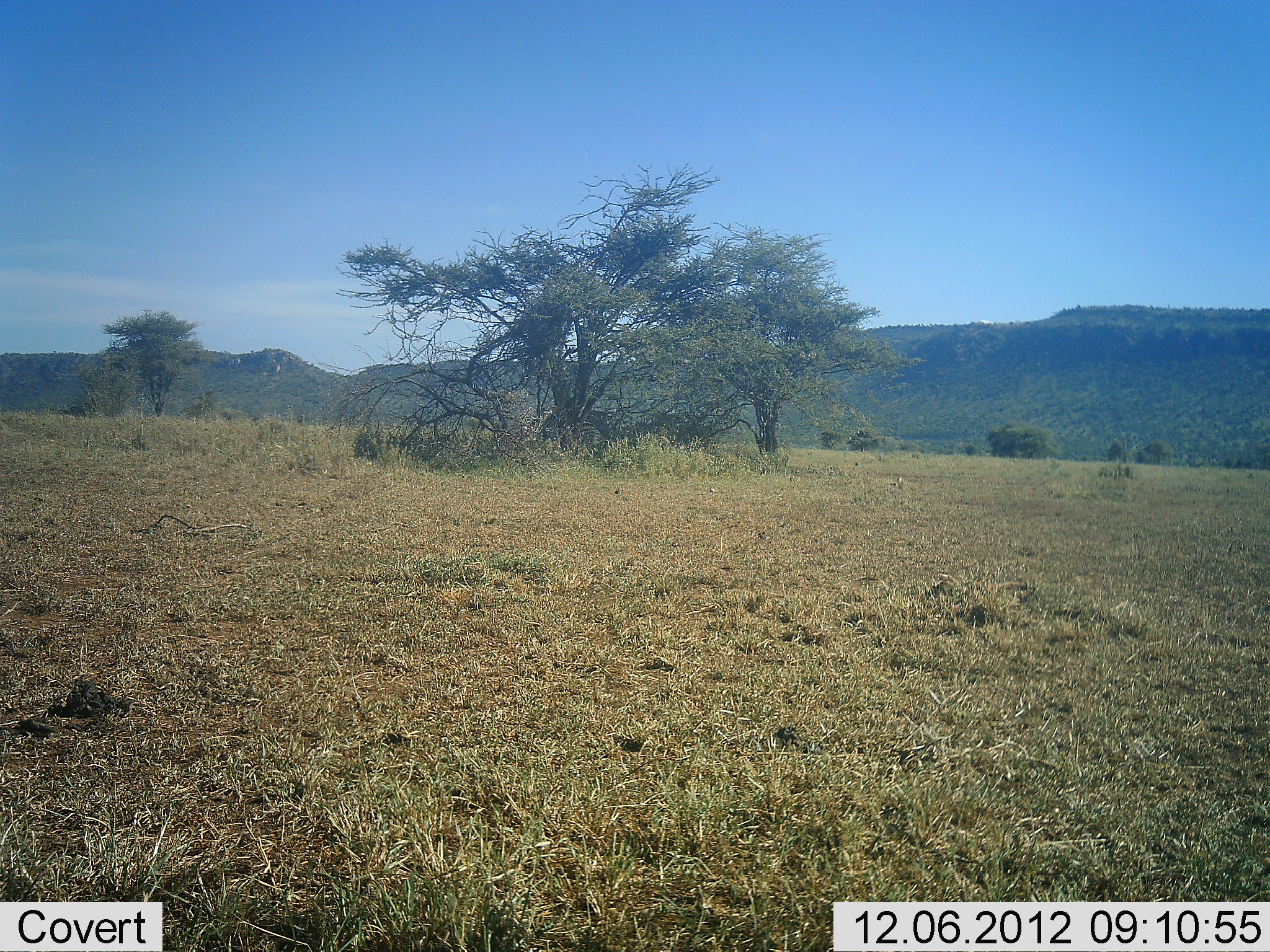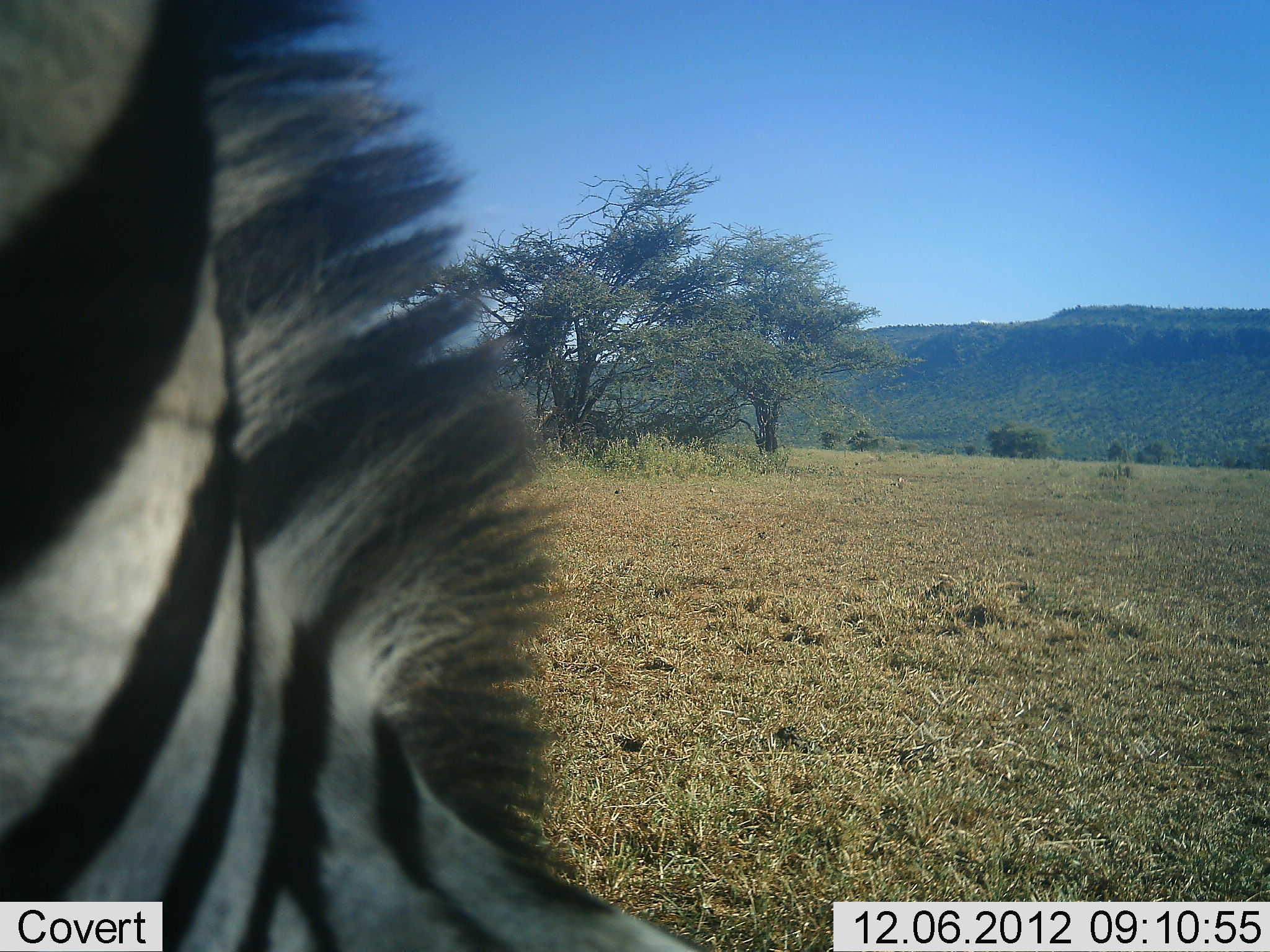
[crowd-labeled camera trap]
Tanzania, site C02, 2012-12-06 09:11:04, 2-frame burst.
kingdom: Animalia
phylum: Chordata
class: Mammalia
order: Perissodactyla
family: Equidae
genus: Equus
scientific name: Equus quagga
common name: plains zebra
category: zebra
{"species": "zebra (plains zebra) (Equus quagga)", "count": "1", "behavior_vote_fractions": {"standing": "18%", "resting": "0%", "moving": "73%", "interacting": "0%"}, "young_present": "0%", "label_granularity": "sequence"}